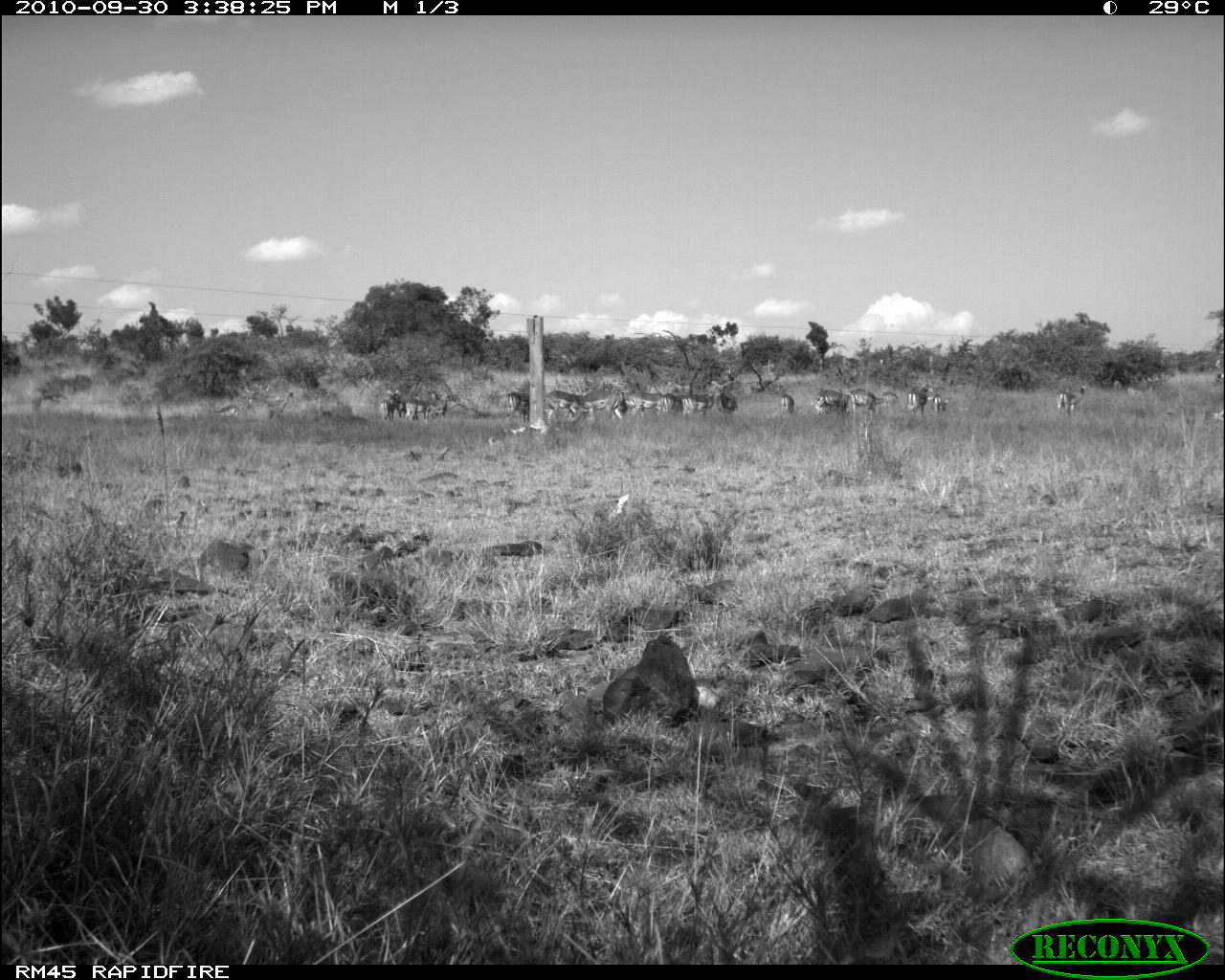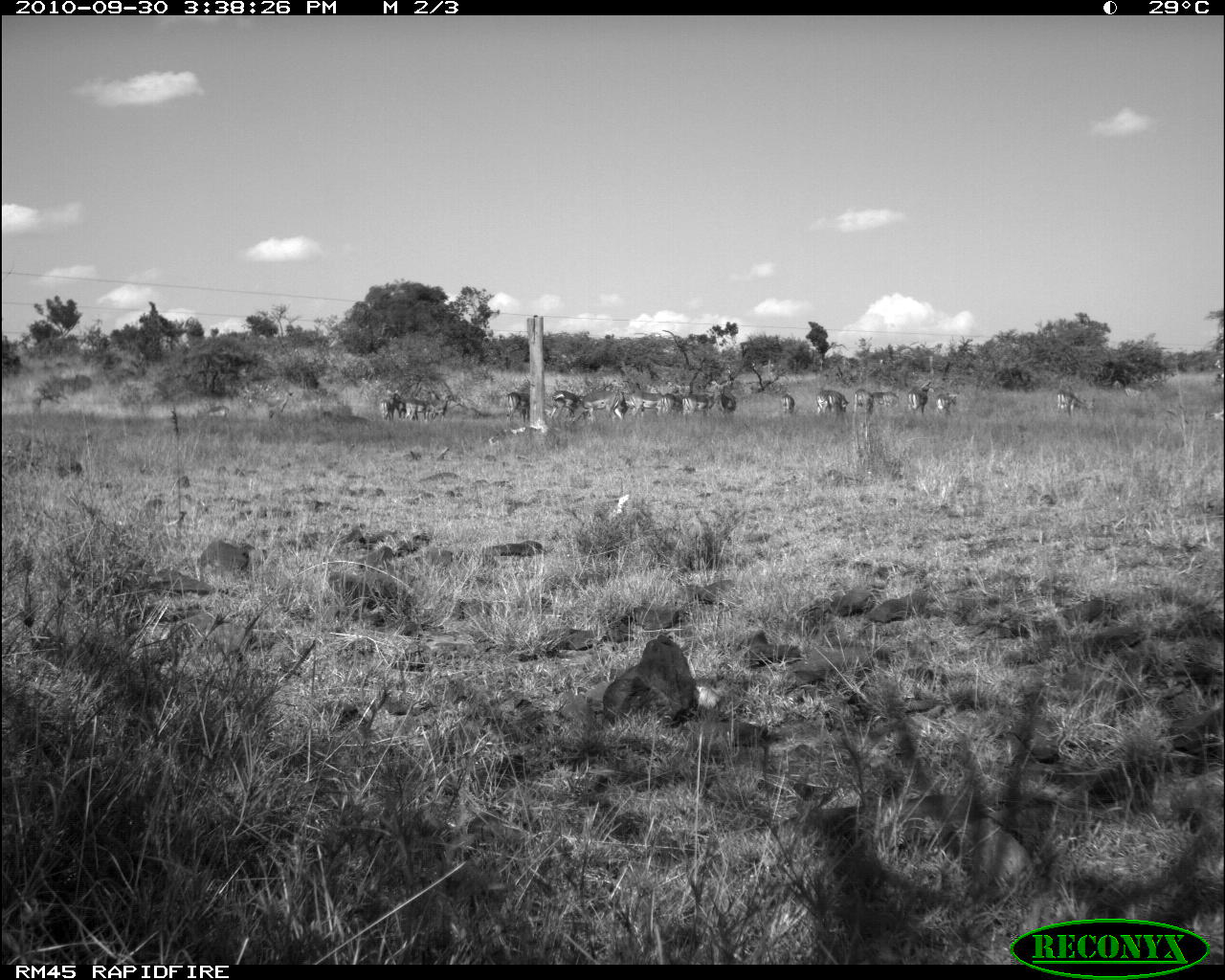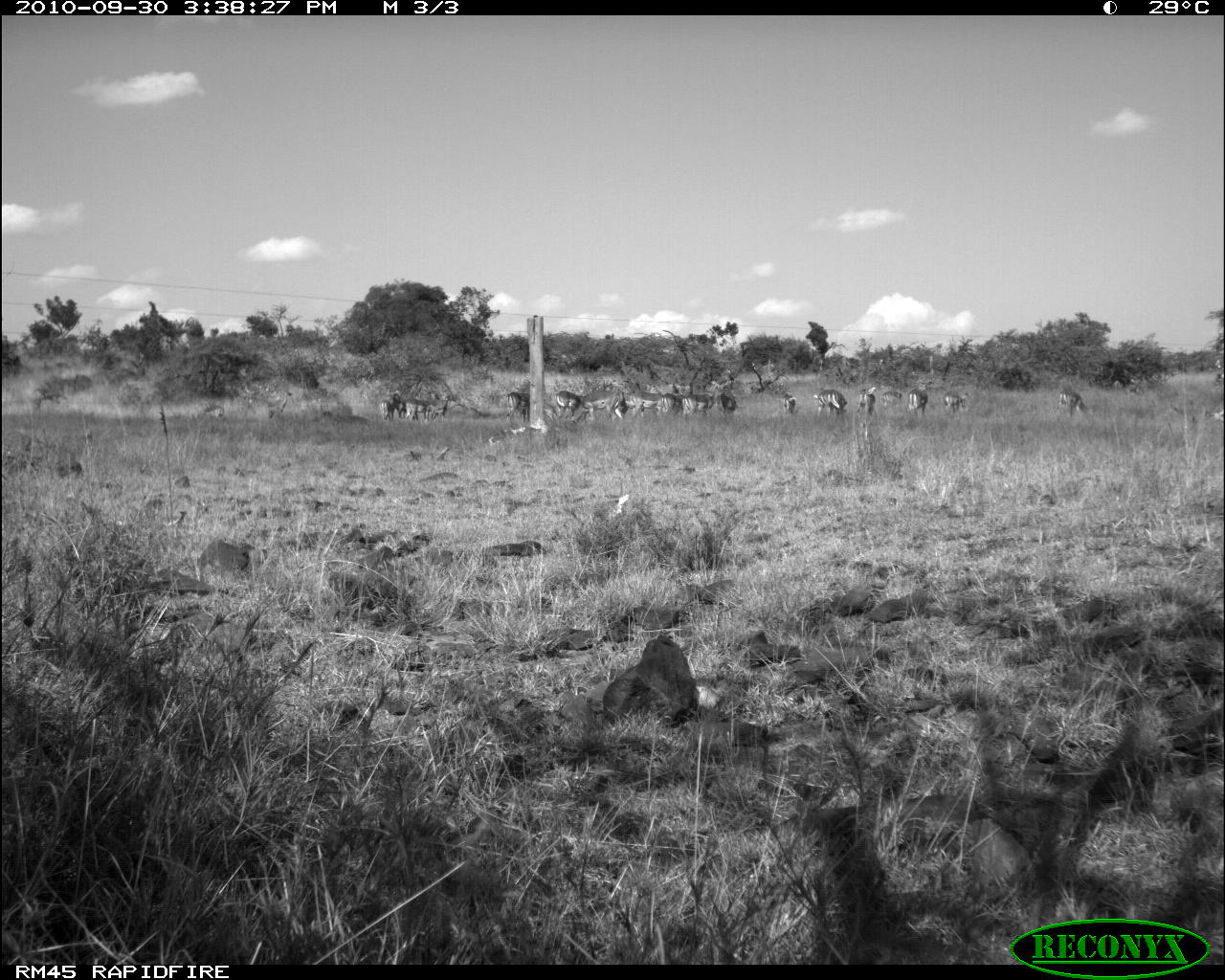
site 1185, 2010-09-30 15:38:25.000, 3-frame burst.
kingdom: Animalia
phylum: Chordata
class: Mammalia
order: Artiodactyla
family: Bovidae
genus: Aepyceros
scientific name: Aepyceros melampus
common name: impala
Aepyceros melampus (impala), count 17.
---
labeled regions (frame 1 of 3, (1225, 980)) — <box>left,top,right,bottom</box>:
group: <box>374,367,1088,429</box>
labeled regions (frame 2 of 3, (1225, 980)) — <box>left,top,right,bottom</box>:
group: <box>180,378,1106,430</box>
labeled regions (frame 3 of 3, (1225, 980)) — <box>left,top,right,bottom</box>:
group: <box>188,378,1139,422</box>